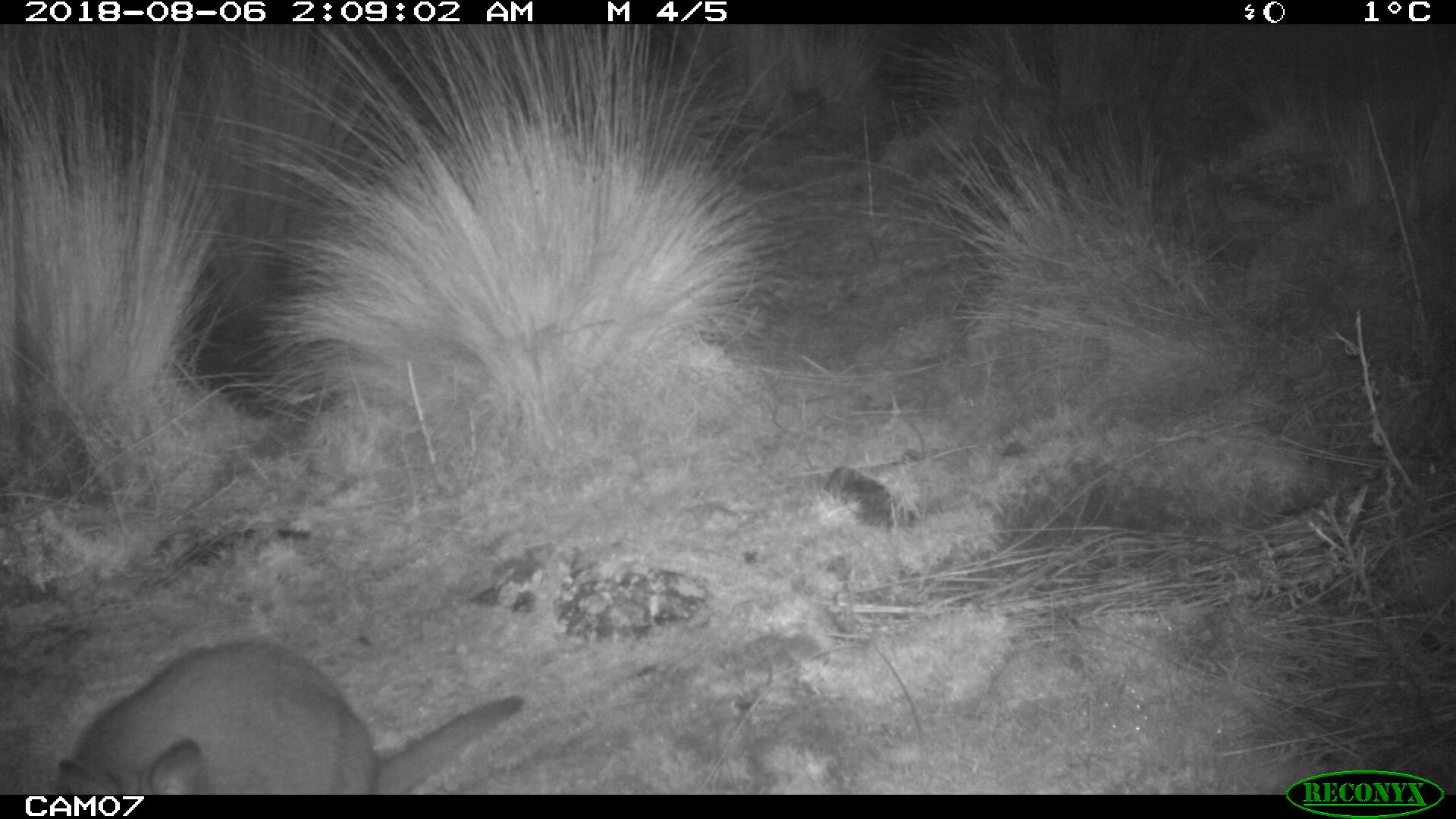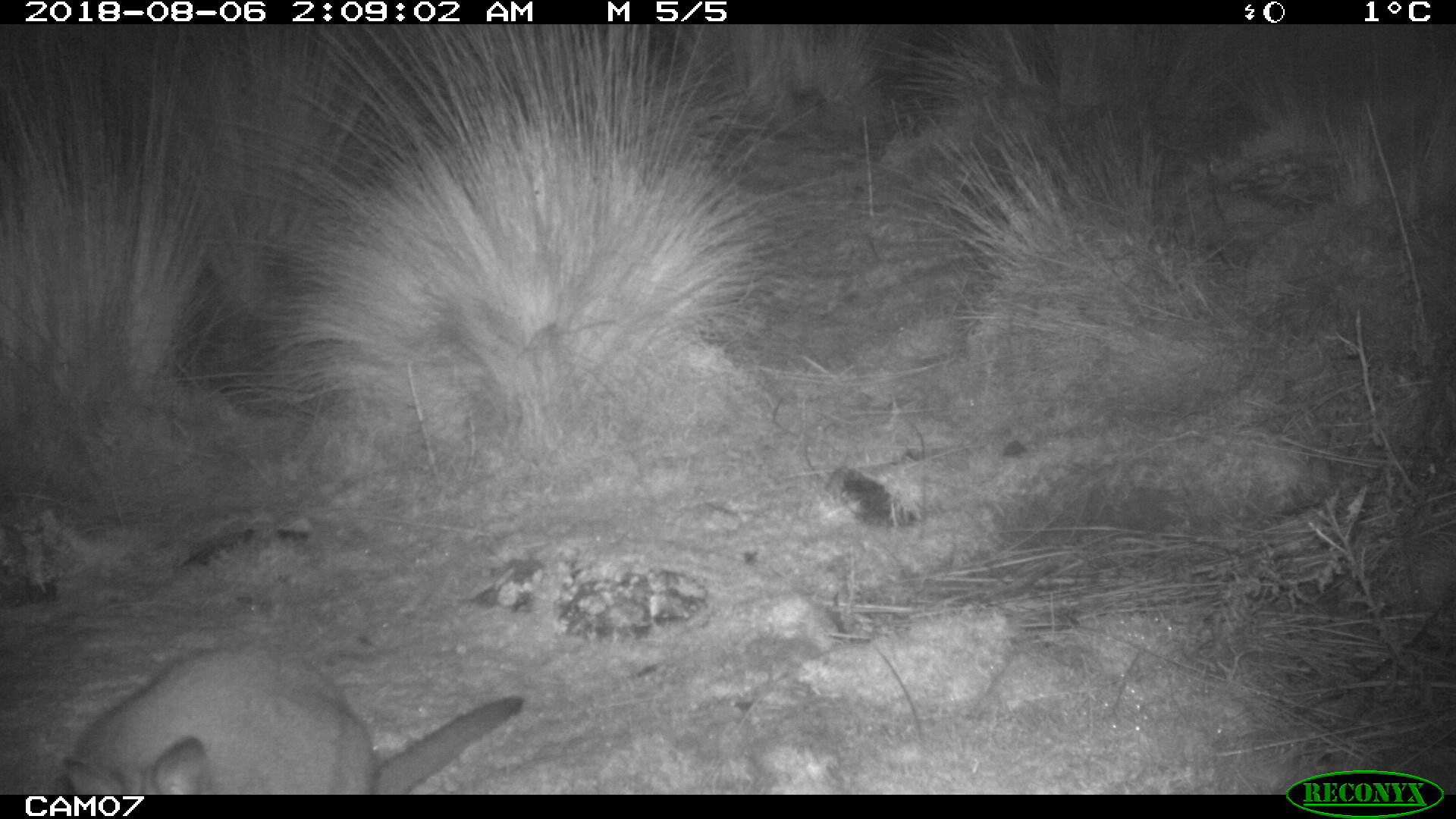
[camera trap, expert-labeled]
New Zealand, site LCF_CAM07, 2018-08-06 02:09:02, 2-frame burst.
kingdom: Animalia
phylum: Chordata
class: Mammalia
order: Diprotodontia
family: Macropodidae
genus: Notamacropus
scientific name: Notamacropus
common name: wallaby